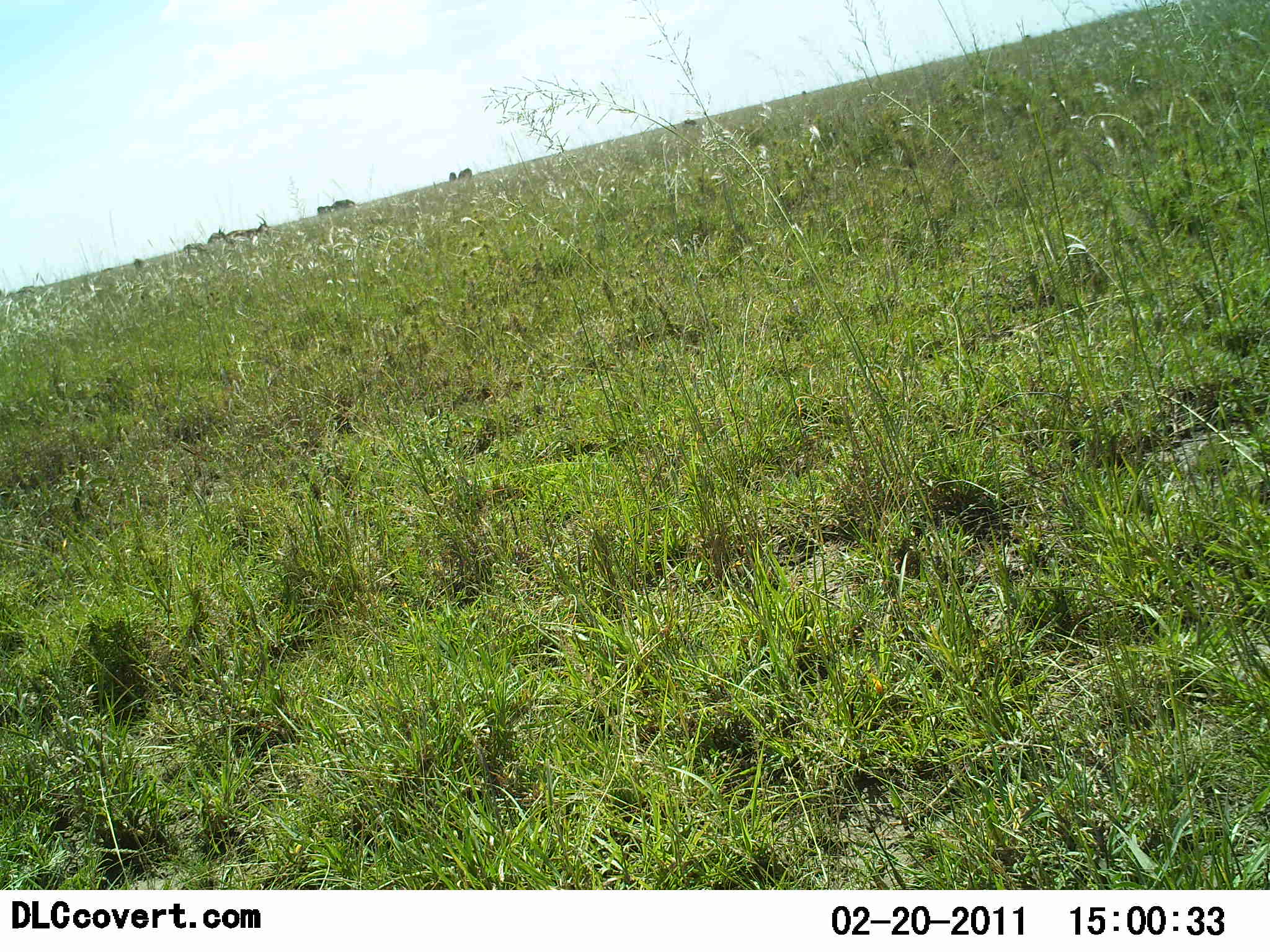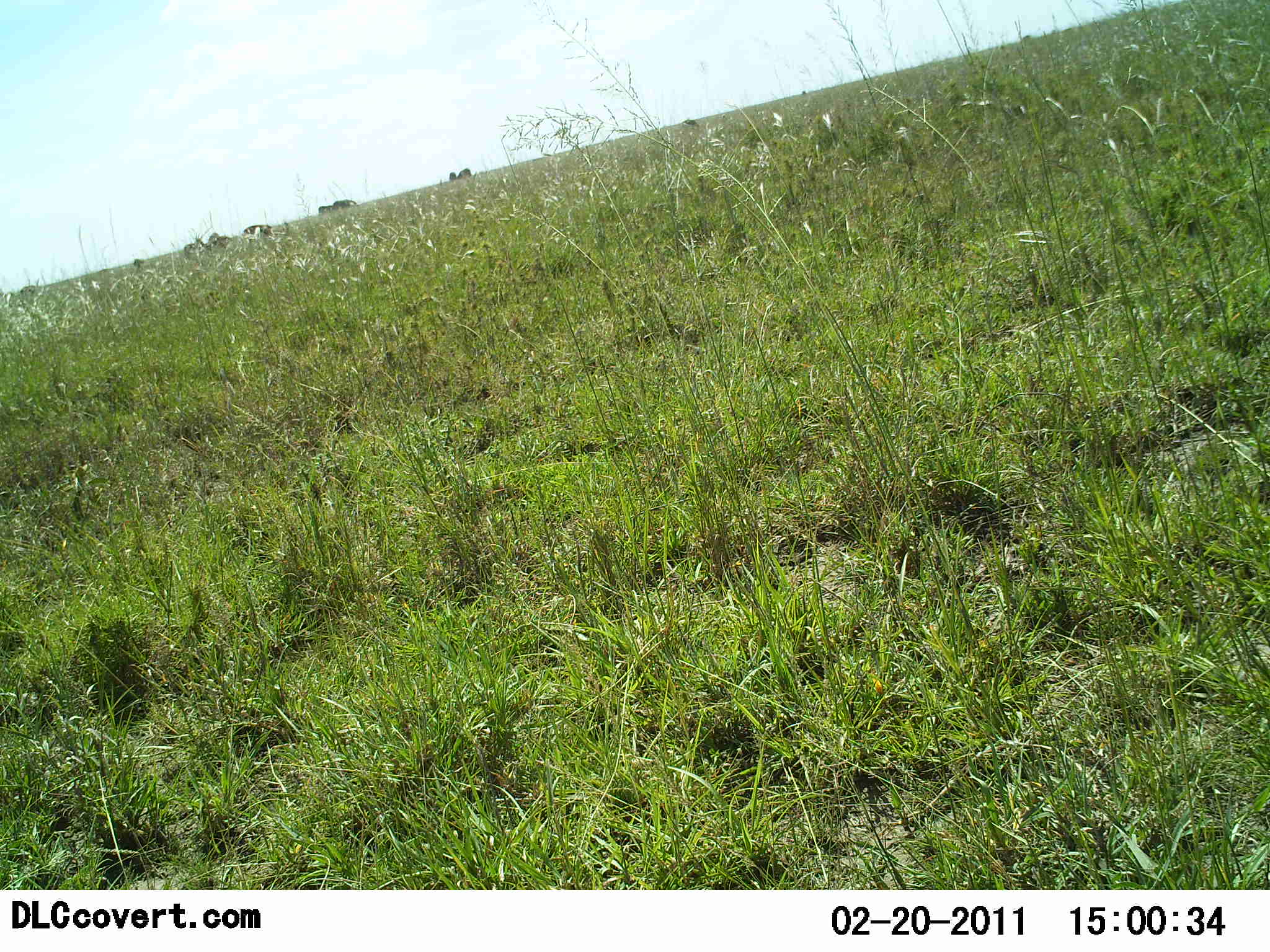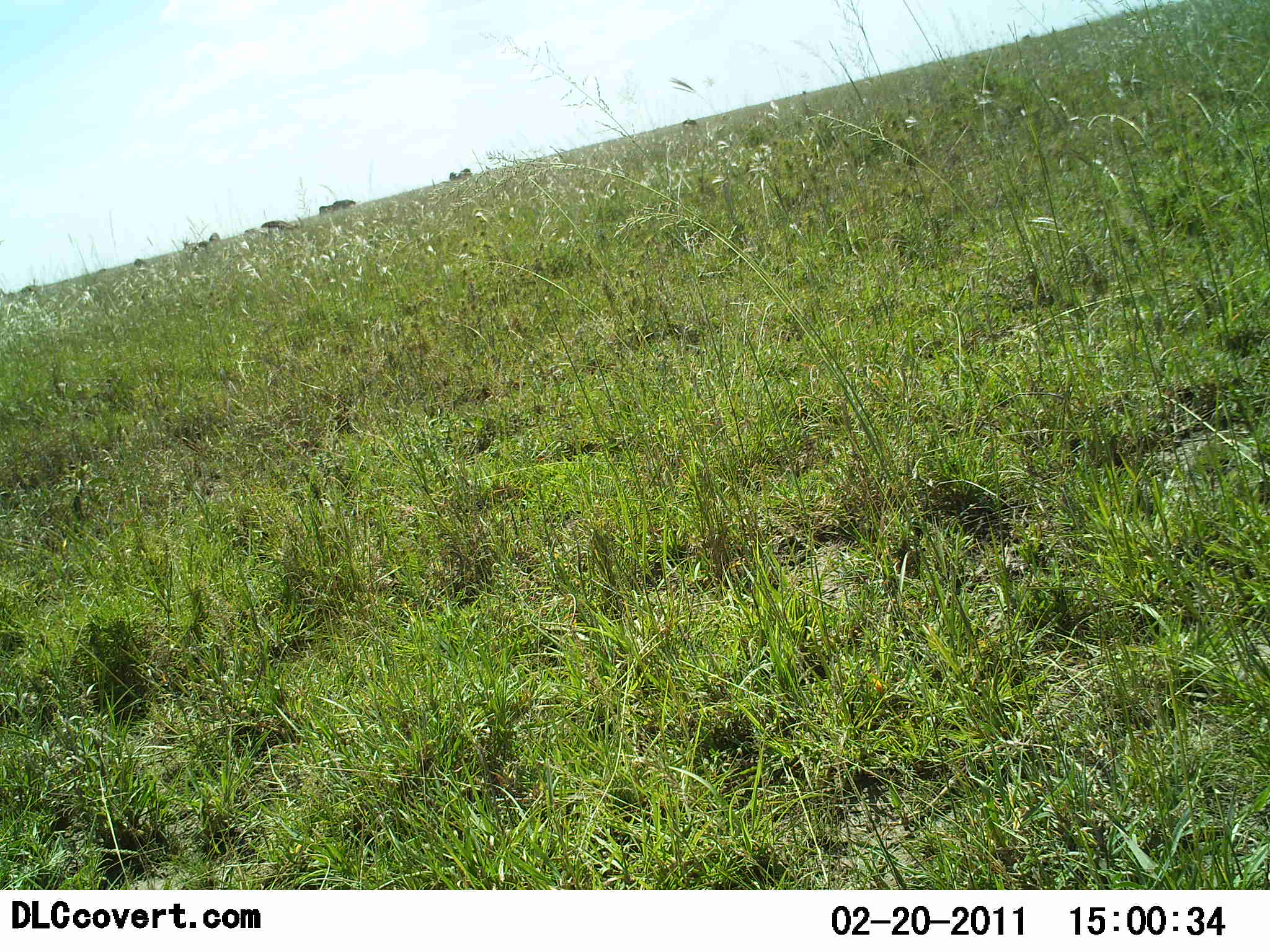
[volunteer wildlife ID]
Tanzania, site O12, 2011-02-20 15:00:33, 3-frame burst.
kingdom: Animalia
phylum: Chordata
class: Mammalia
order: Artiodactyla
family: Bovidae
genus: Eudorcas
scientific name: Eudorcas thomsonii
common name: thomson's gazelle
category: gazellethomsons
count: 6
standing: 40%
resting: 0%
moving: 40%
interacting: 0%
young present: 0%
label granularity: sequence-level